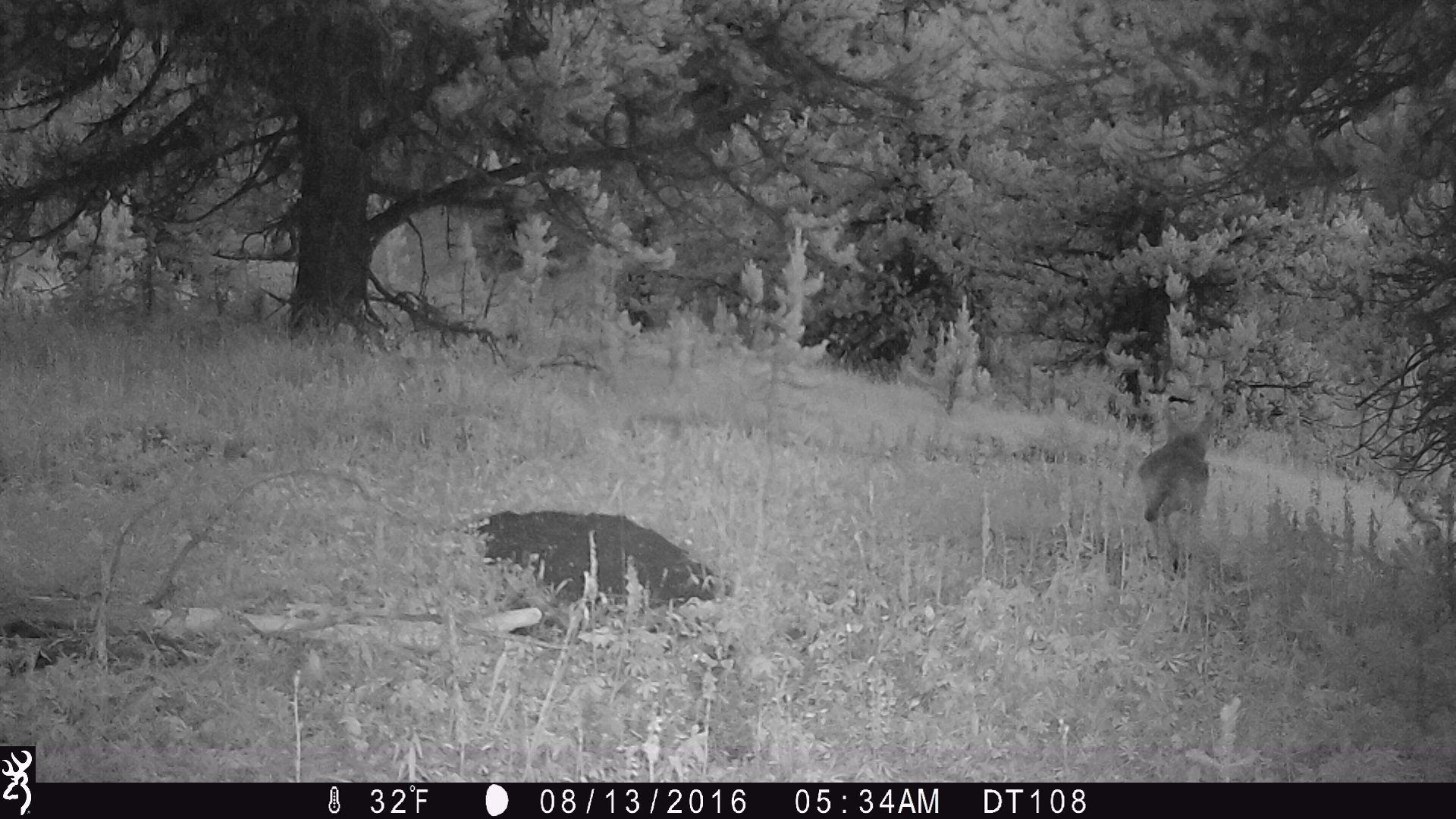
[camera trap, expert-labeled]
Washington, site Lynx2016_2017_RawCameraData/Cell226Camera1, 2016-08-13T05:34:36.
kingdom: Animalia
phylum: Chordata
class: Mammalia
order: Carnivora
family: Canidae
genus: Canis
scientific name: Canis latrans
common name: coyote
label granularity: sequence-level